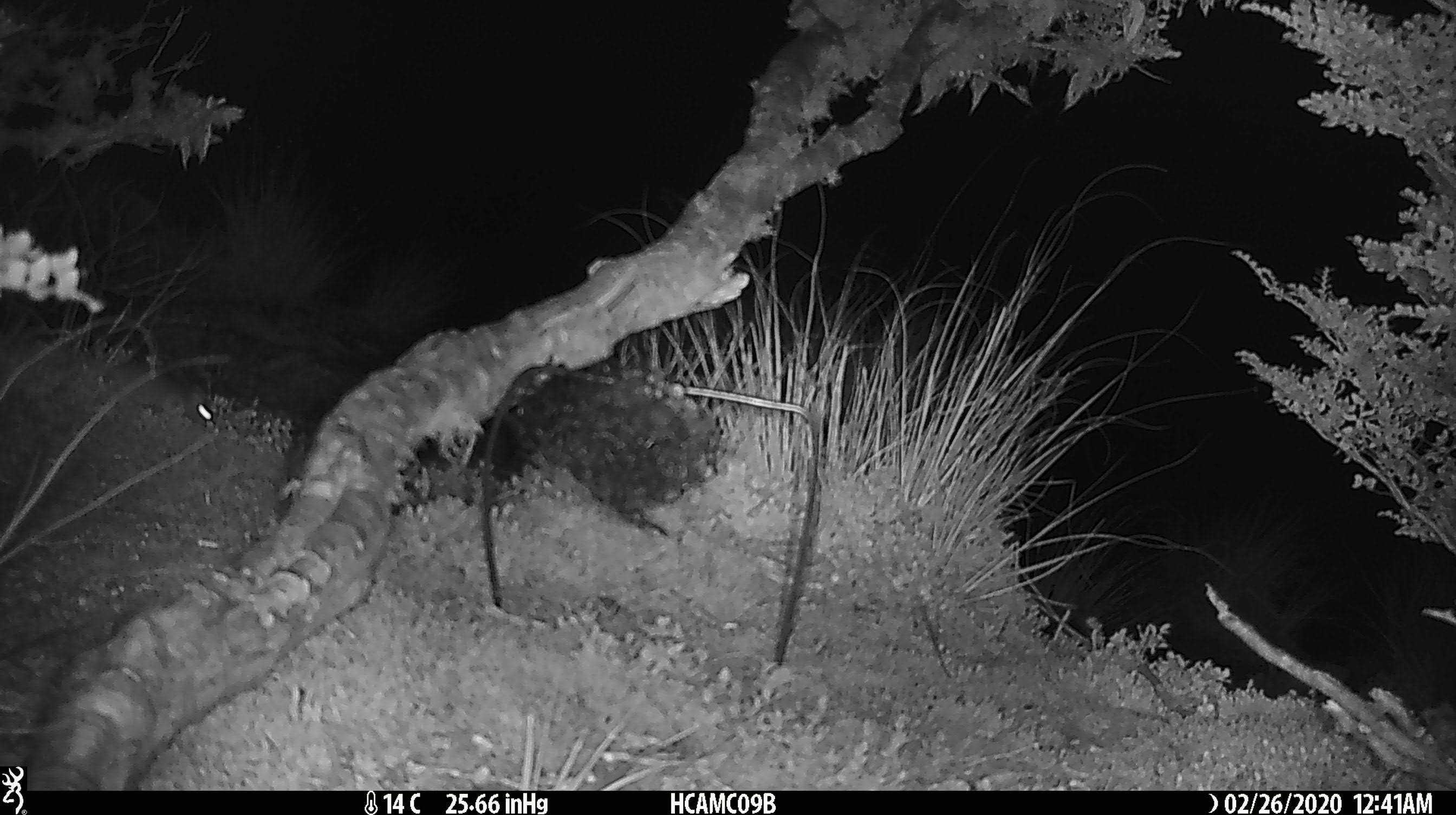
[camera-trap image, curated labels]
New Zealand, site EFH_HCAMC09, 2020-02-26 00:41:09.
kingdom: Animalia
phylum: Chordata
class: Mammalia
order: Rodentia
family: Muridae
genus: Mus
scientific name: Mus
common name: mouse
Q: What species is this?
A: Mouse (Mus).